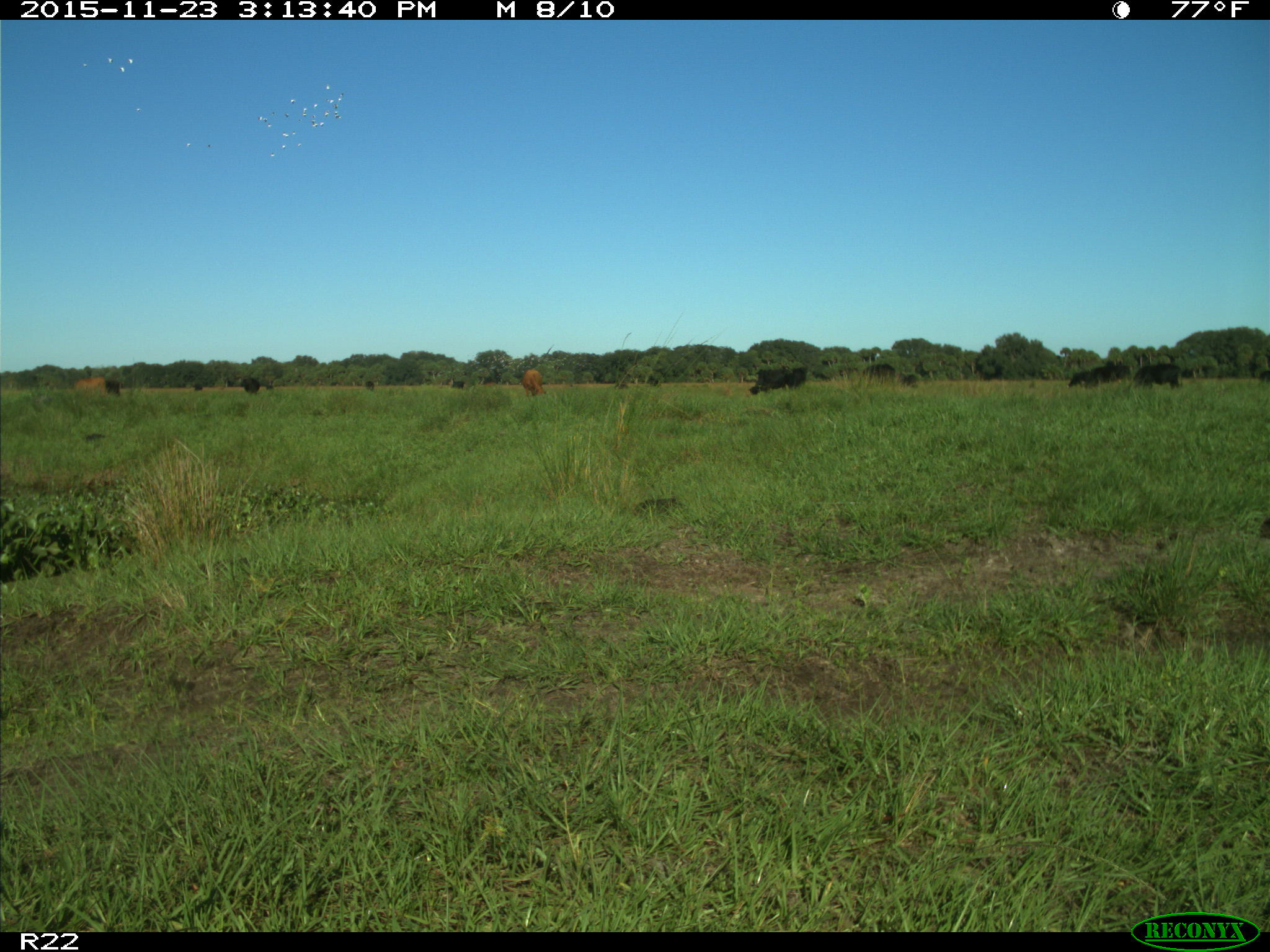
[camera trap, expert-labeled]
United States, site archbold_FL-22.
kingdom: Animalia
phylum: Chordata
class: Mammalia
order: Artiodactyla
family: Bovidae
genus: Bos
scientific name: Bos taurus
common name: domestic cow